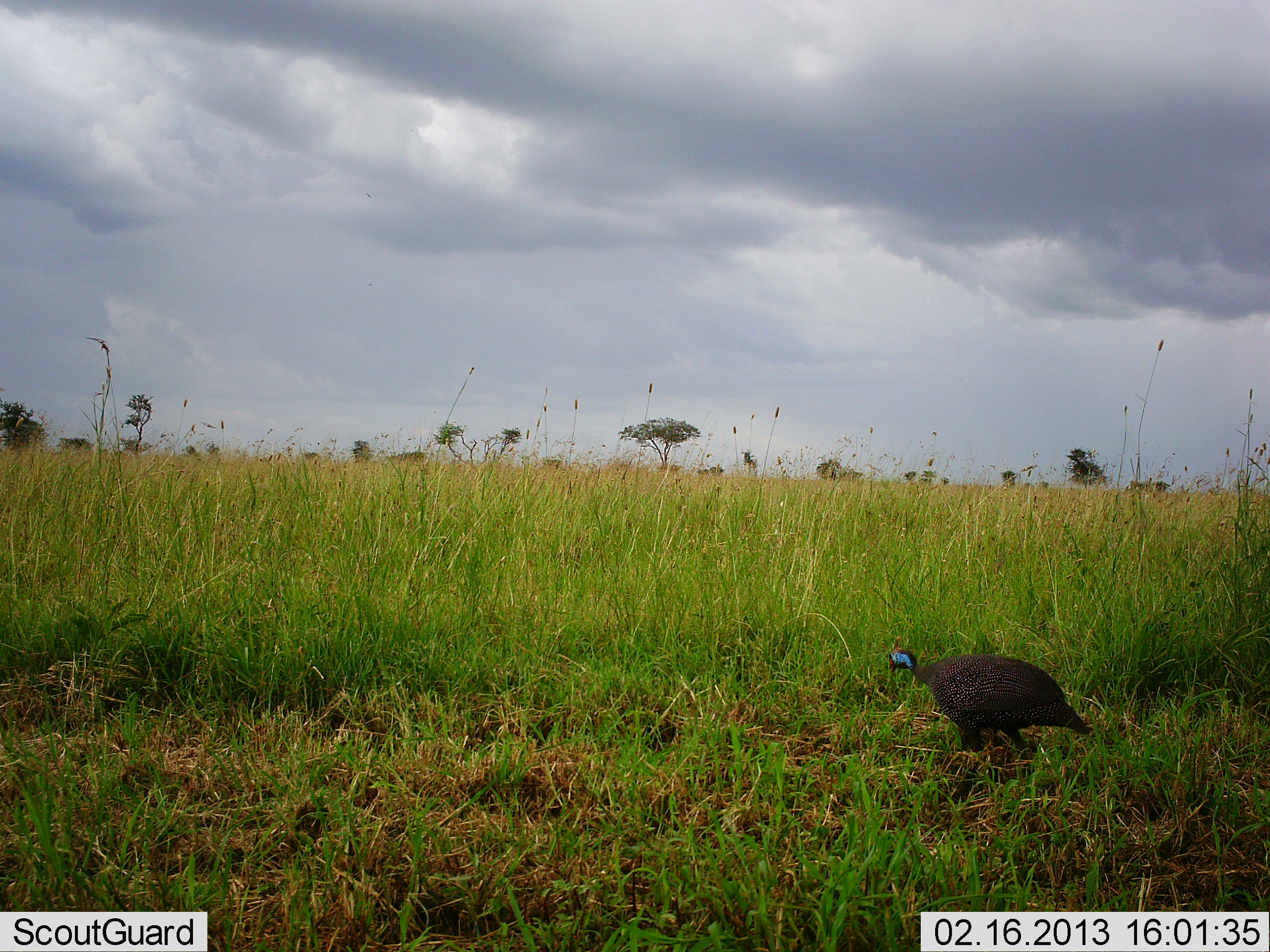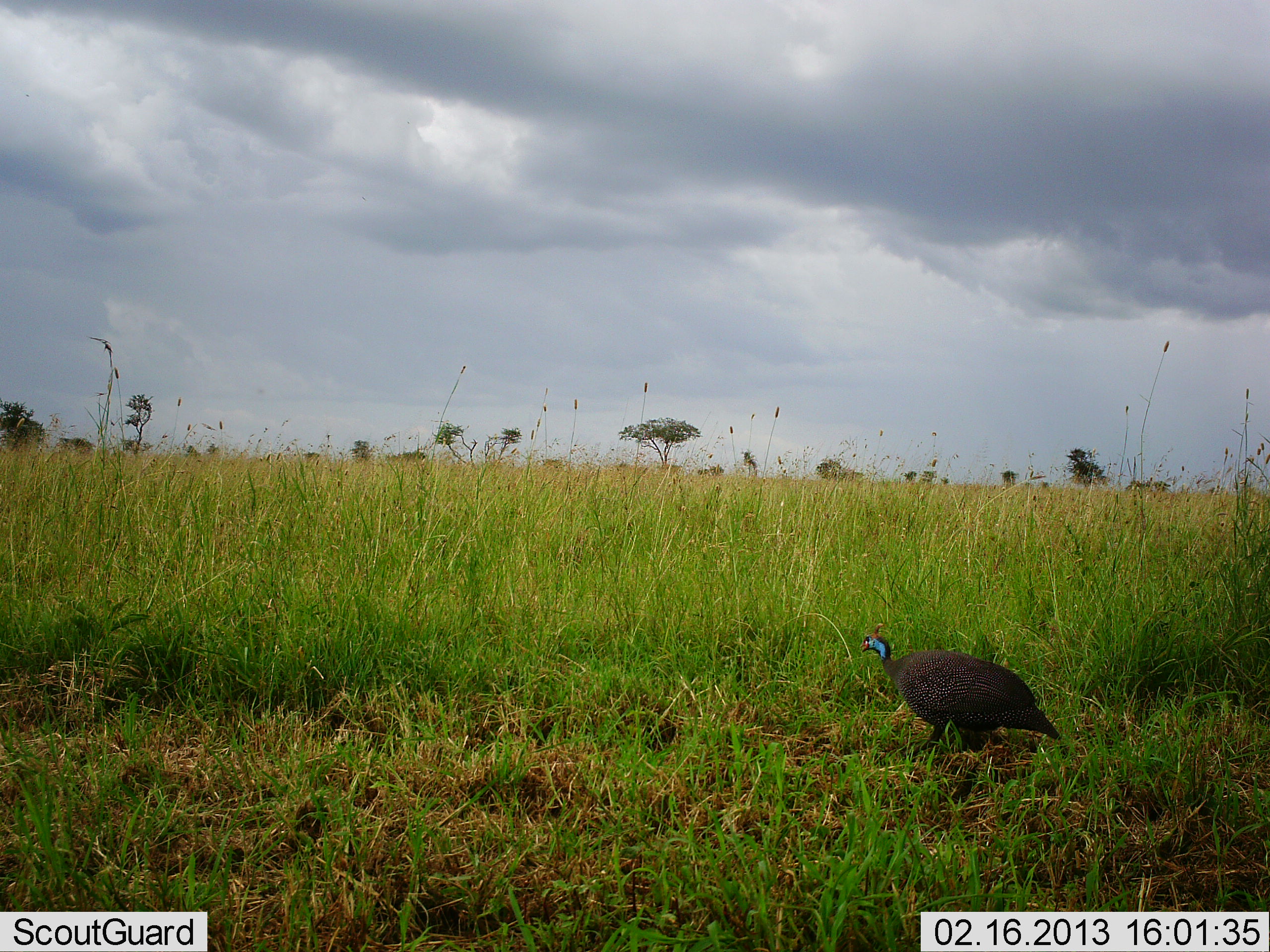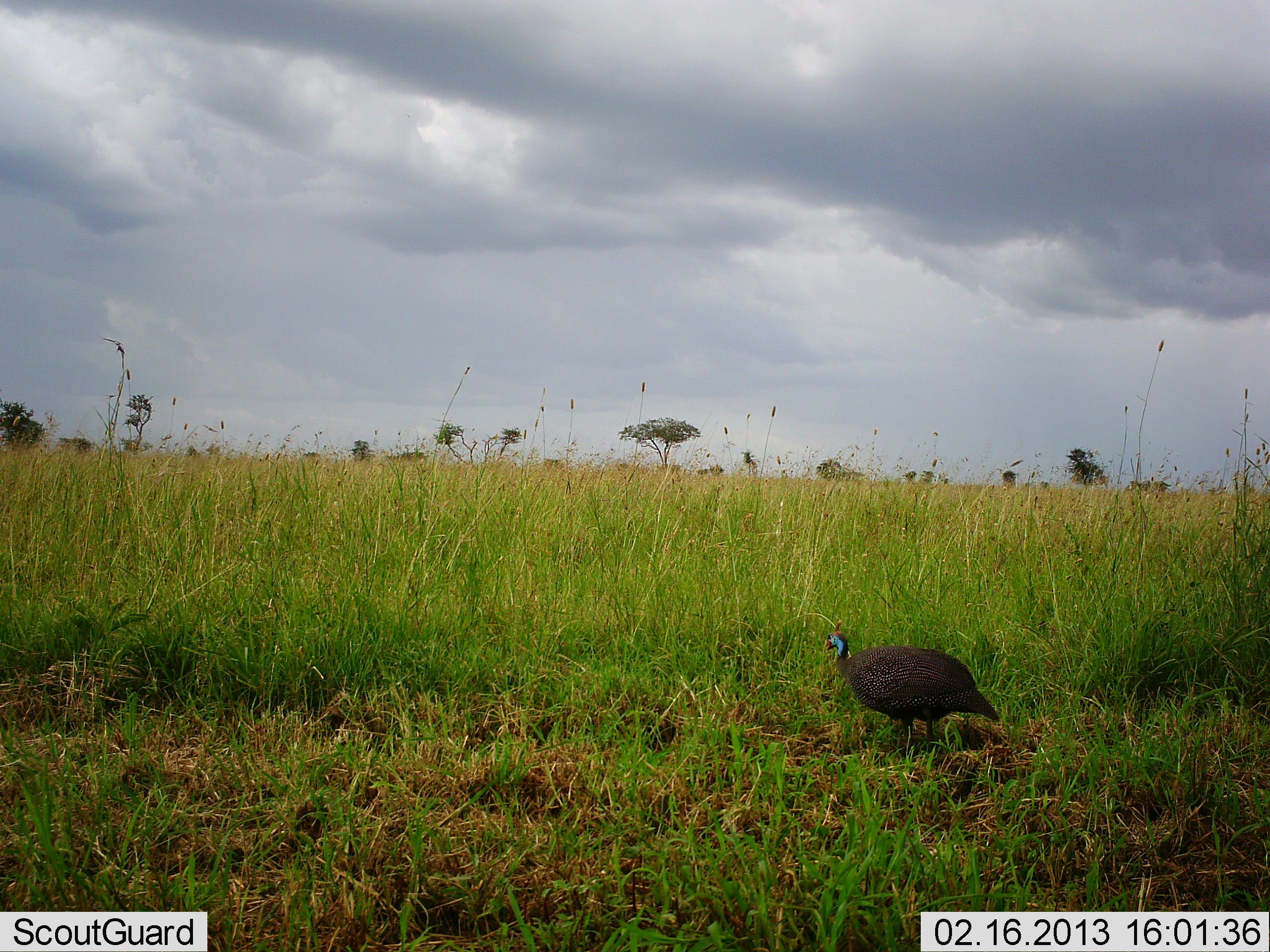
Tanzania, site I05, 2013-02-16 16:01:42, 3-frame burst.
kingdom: Animalia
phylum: Chordata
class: Aves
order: Galliformes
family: Numididae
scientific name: Numididae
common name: guinea fowl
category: guineafowl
Guineafowl (guinea fowl) (Numididae), count 1. Behavior (volunteer vote fractions): standing 8%, resting 0%, moving 96%, interacting 0%. Young present (vote fraction): 0%. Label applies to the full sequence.